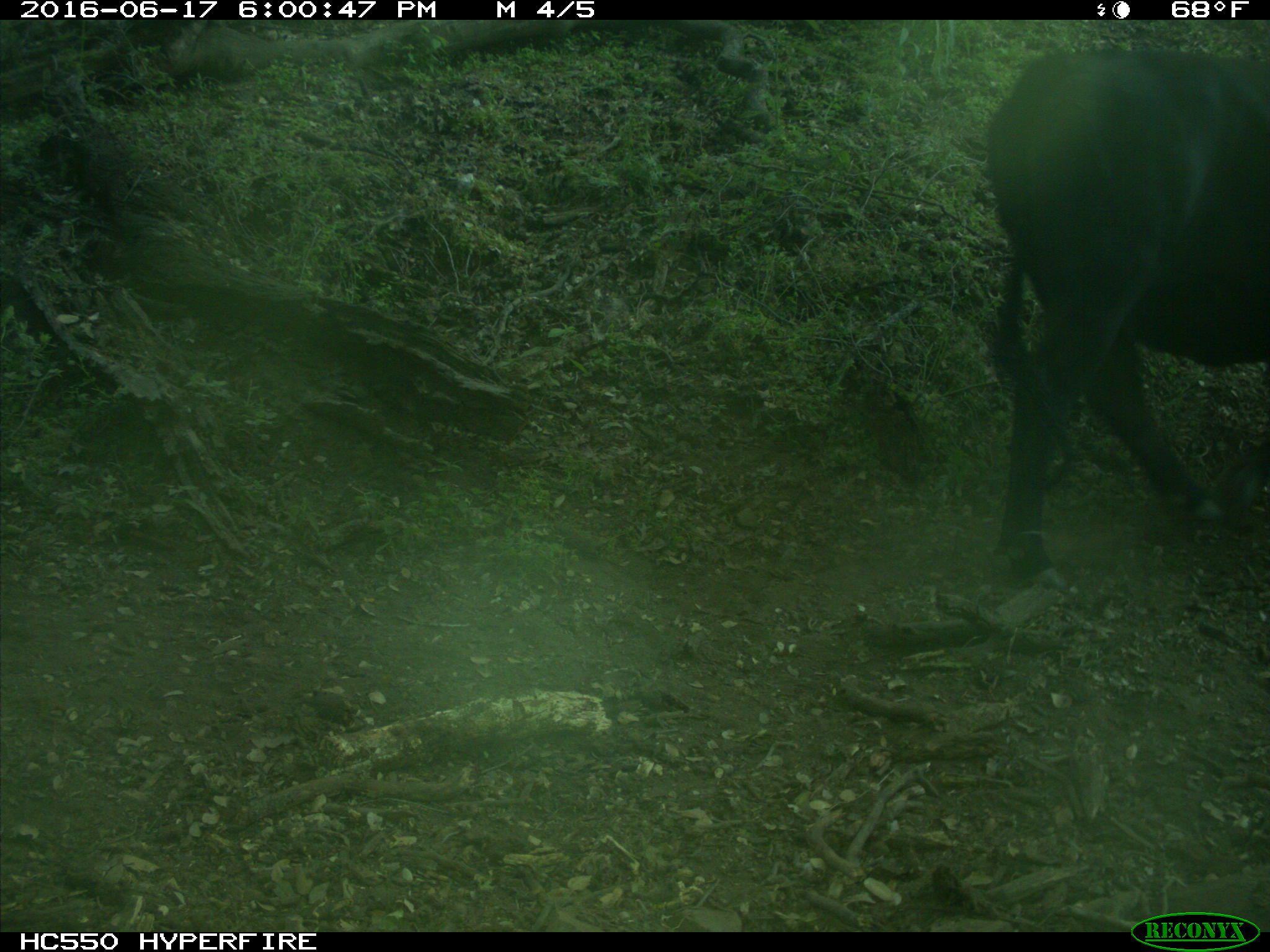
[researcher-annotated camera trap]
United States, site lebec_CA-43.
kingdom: Animalia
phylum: Chordata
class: Mammalia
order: Artiodactyla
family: Bovidae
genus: Bos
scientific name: Bos taurus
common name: domestic cow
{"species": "Bos taurus (domestic cow)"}